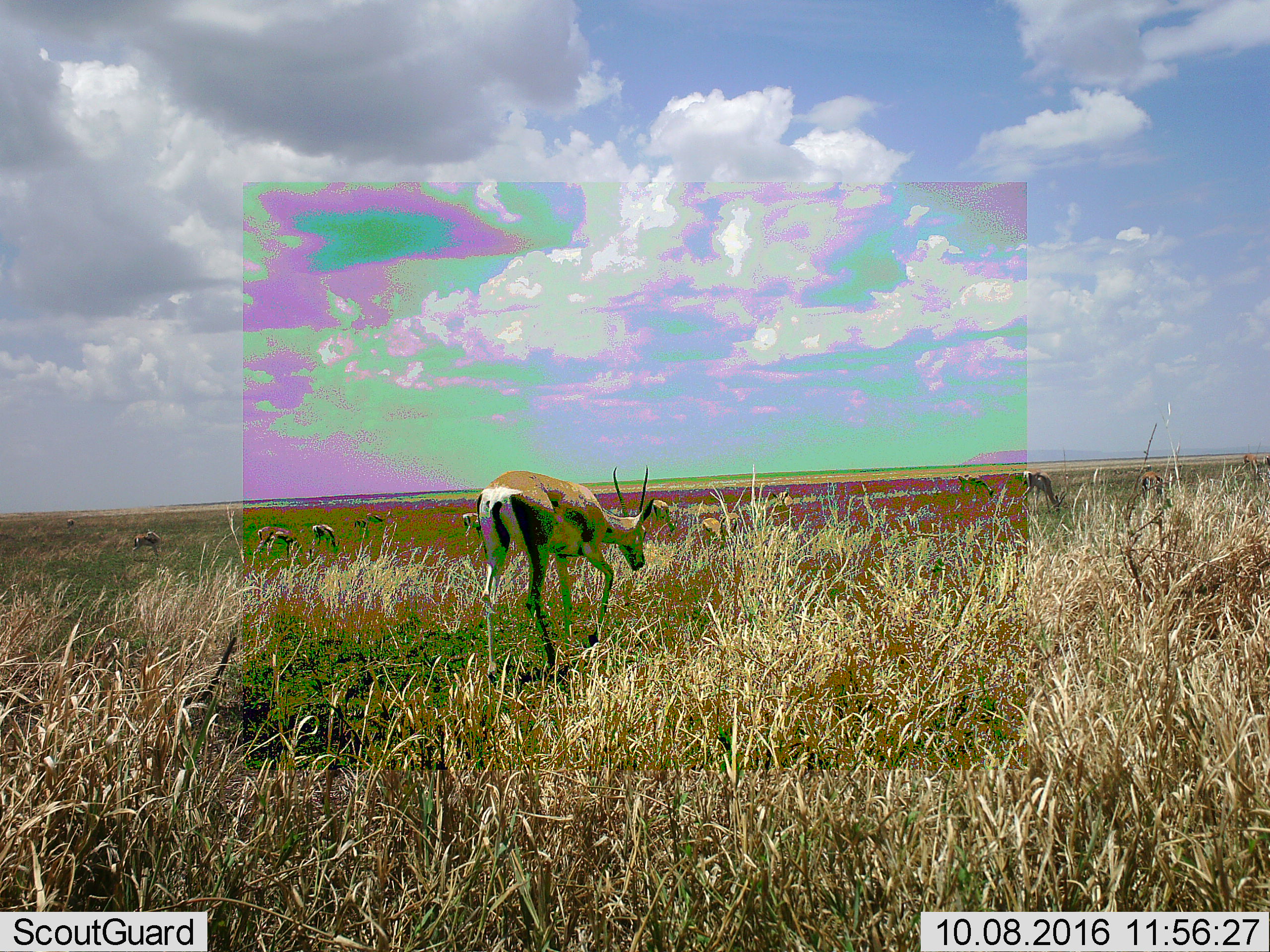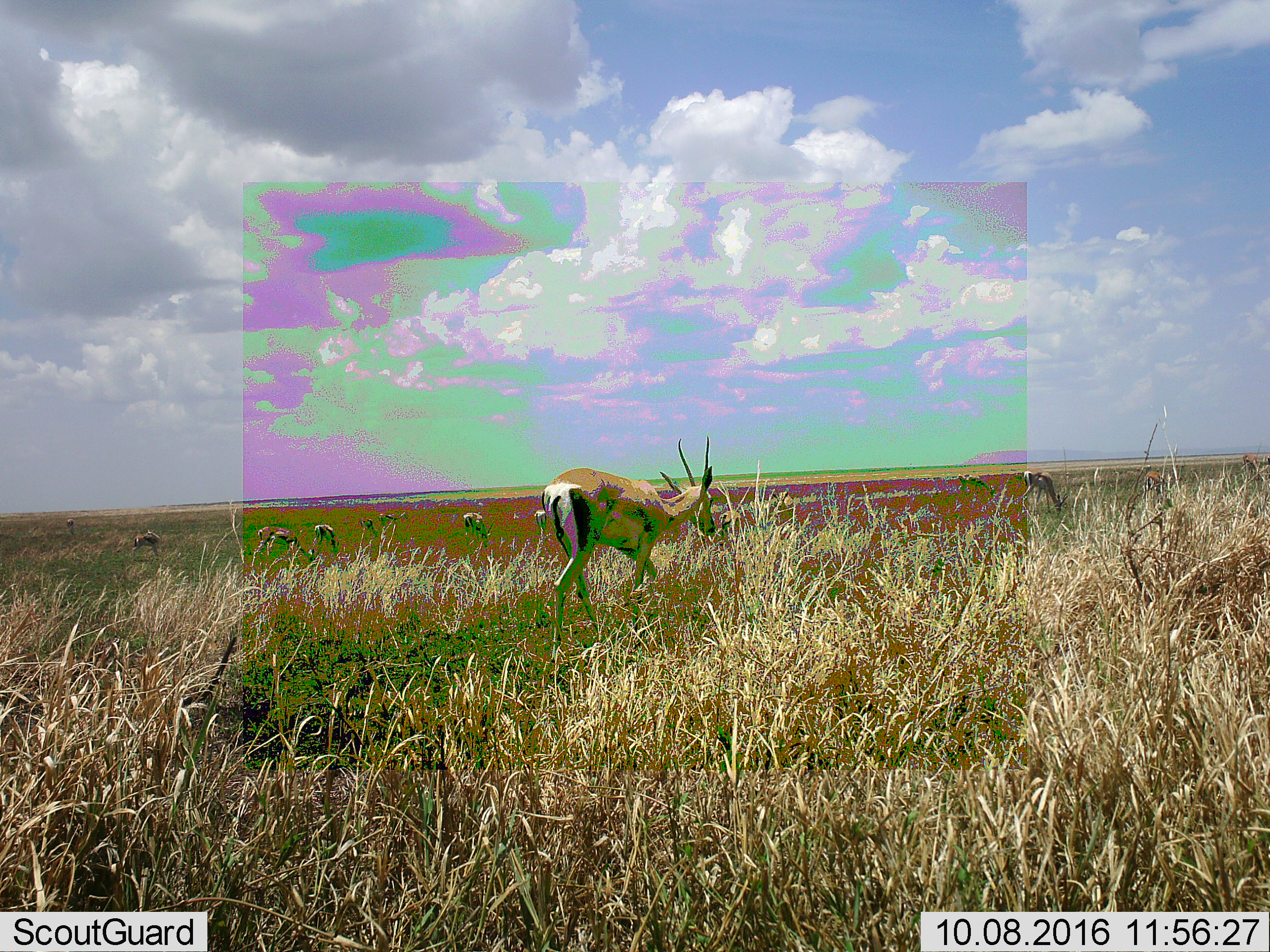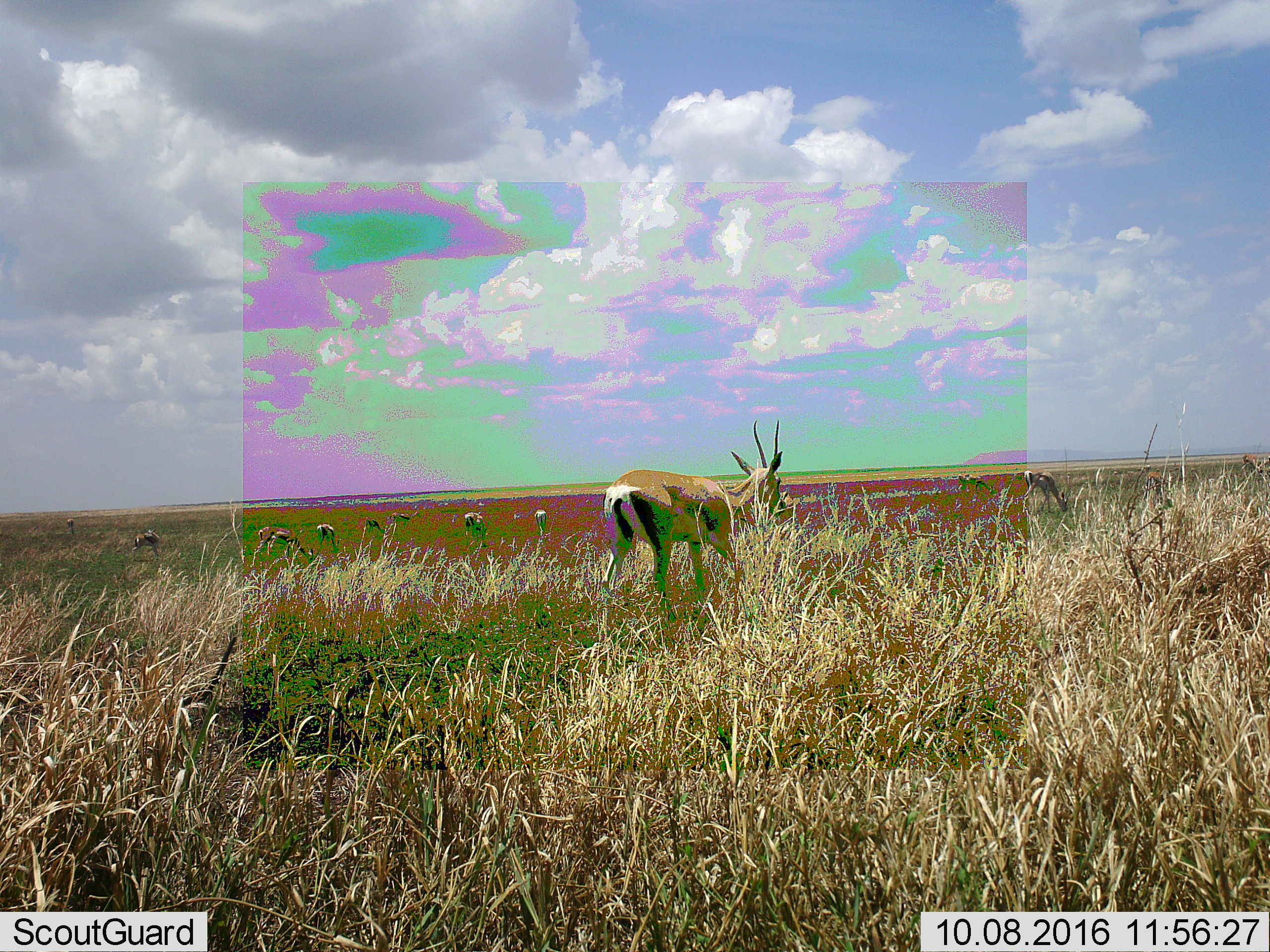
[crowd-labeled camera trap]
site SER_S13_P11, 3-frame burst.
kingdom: Animalia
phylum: Chordata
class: Mammalia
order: Artiodactyla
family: Bovidae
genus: Eudorcas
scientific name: Eudorcas thomsonii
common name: thomson's gazelle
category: gazellethomsons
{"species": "gazellethomsons (thomson's gazelle) (Eudorcas thomsonii)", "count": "11-50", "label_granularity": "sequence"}